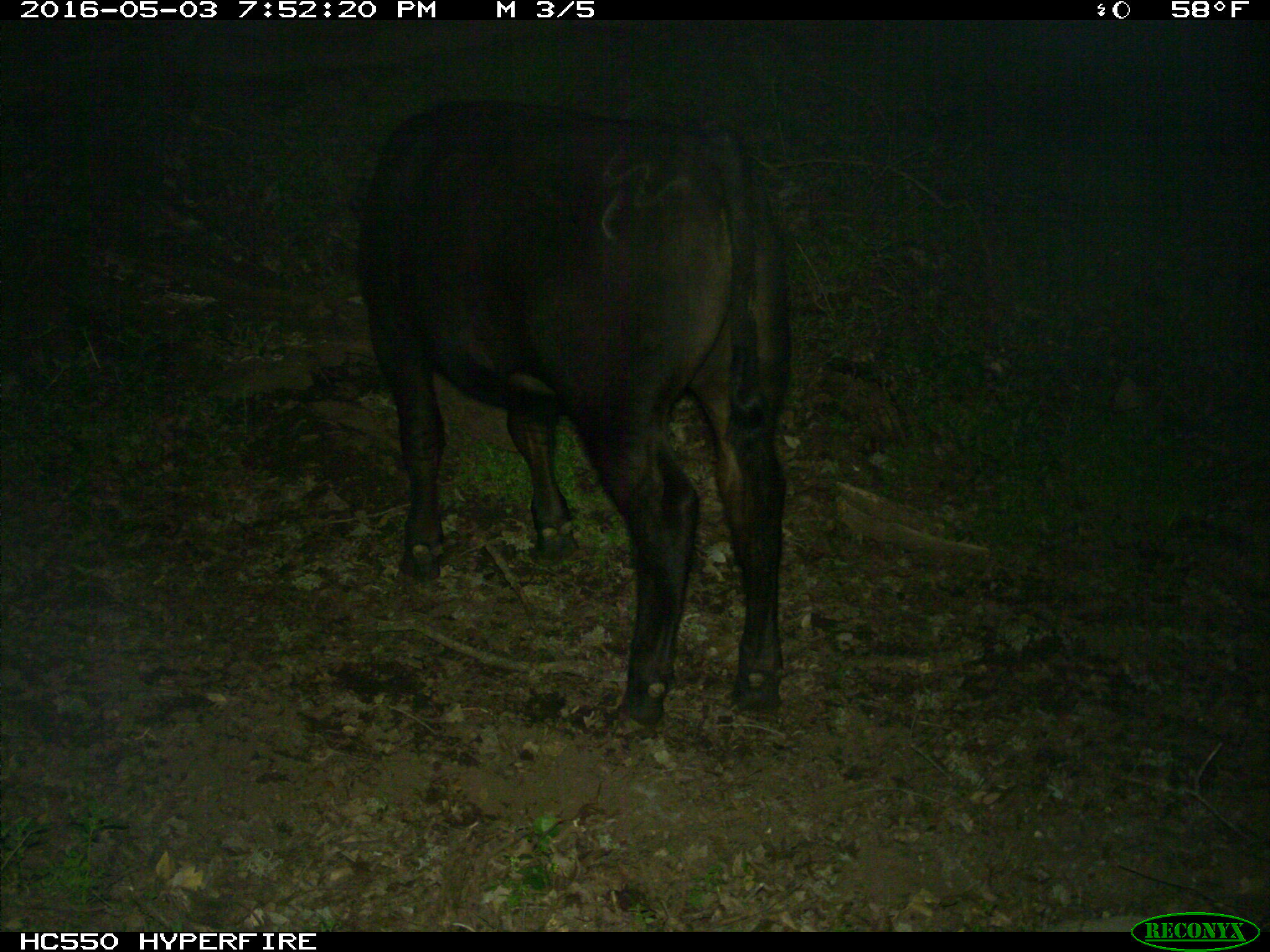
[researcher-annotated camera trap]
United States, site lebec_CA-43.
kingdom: Animalia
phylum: Chordata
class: Mammalia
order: Artiodactyla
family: Bovidae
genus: Bos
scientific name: Bos taurus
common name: domestic cow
Bos taurus (domestic cow).